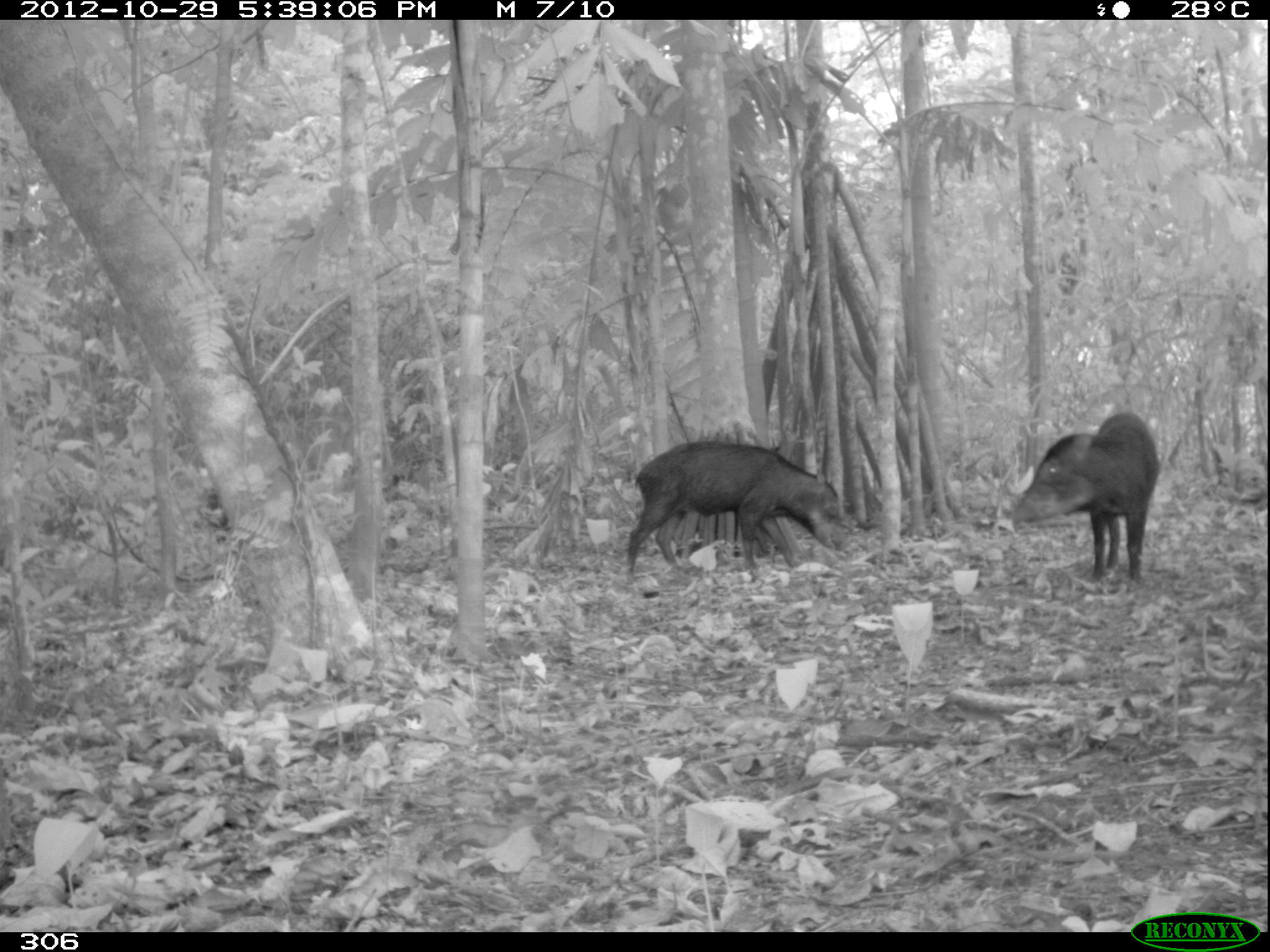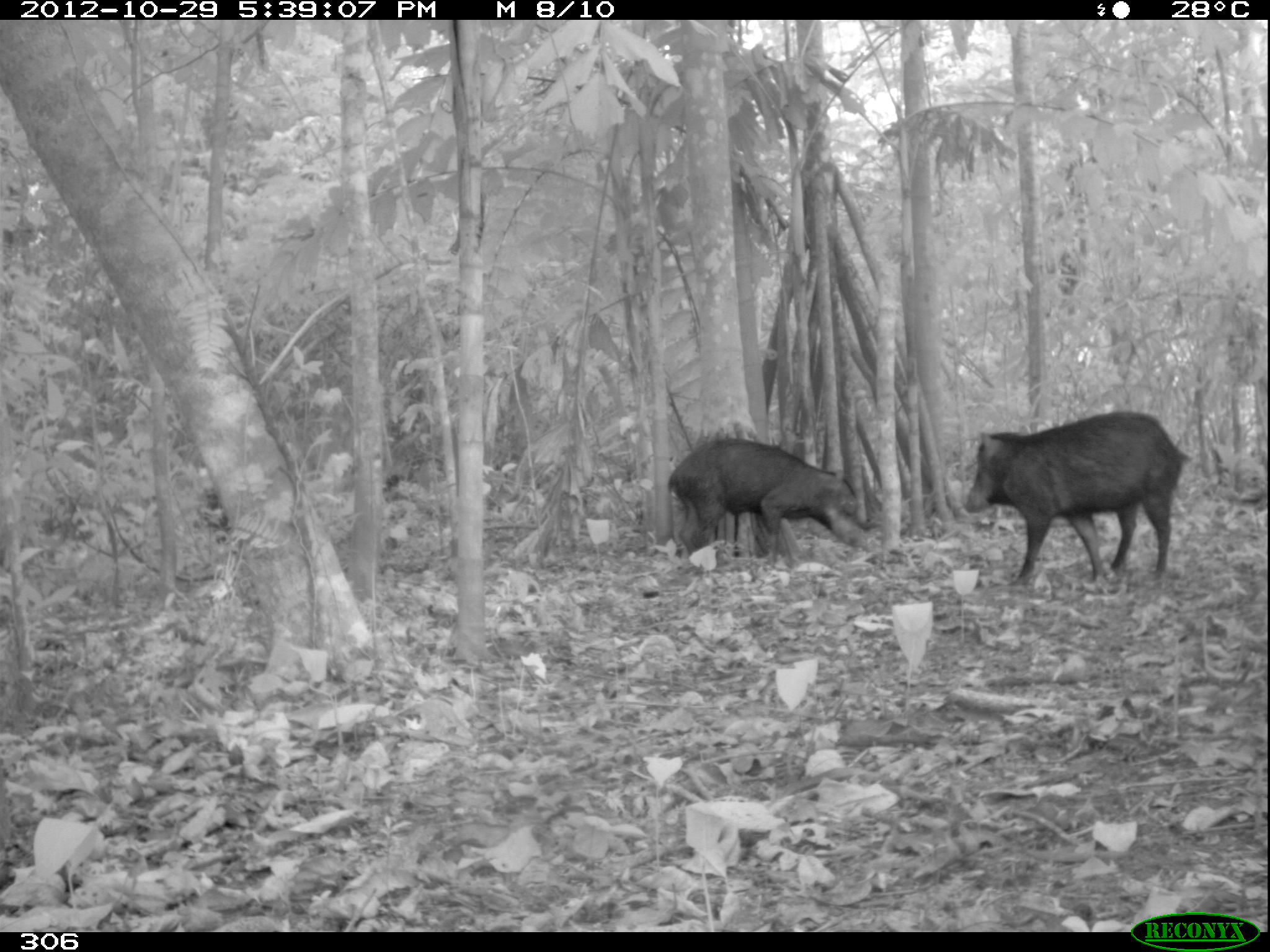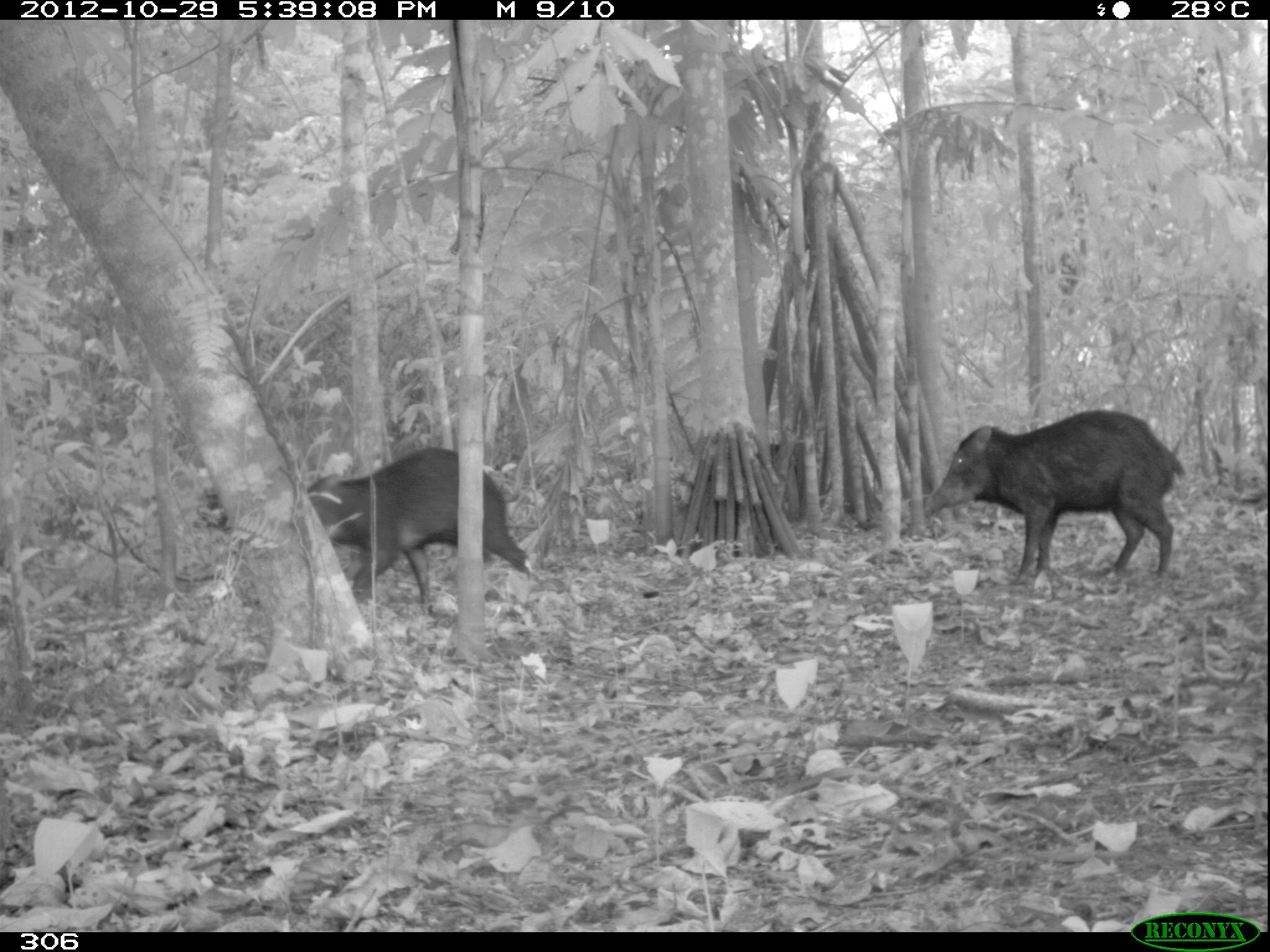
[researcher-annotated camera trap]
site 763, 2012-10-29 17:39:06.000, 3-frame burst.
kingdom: Animalia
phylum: Chordata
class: Mammalia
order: Artiodactyla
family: Tayassuidae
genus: Tayassu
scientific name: Tayassu pecari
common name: white-lipped peccary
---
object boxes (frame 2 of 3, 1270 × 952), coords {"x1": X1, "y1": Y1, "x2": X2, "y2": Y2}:
tayassu pecari: {"x1": 965, "y1": 412, "x2": 1191, "y2": 584}; {"x1": 669, "y1": 437, "x2": 865, "y2": 566}; {"x1": 192, "y1": 479, "x2": 240, "y2": 546}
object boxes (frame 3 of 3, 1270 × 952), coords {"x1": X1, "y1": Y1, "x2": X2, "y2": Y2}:
tayassu pecari: {"x1": 922, "y1": 410, "x2": 1185, "y2": 585}; {"x1": 305, "y1": 448, "x2": 532, "y2": 611}; {"x1": 752, "y1": 437, "x2": 823, "y2": 497}; {"x1": 196, "y1": 487, "x2": 231, "y2": 532}